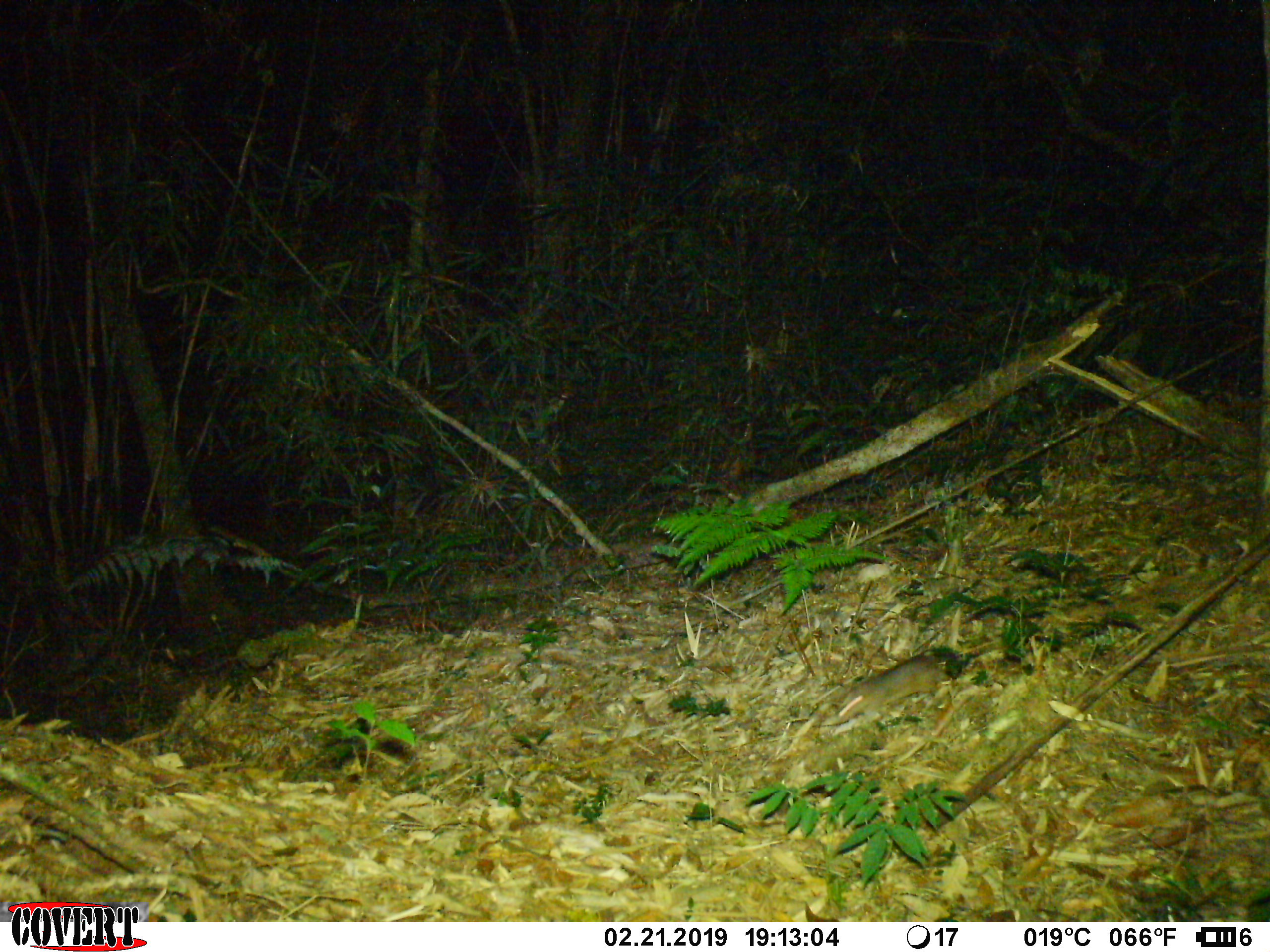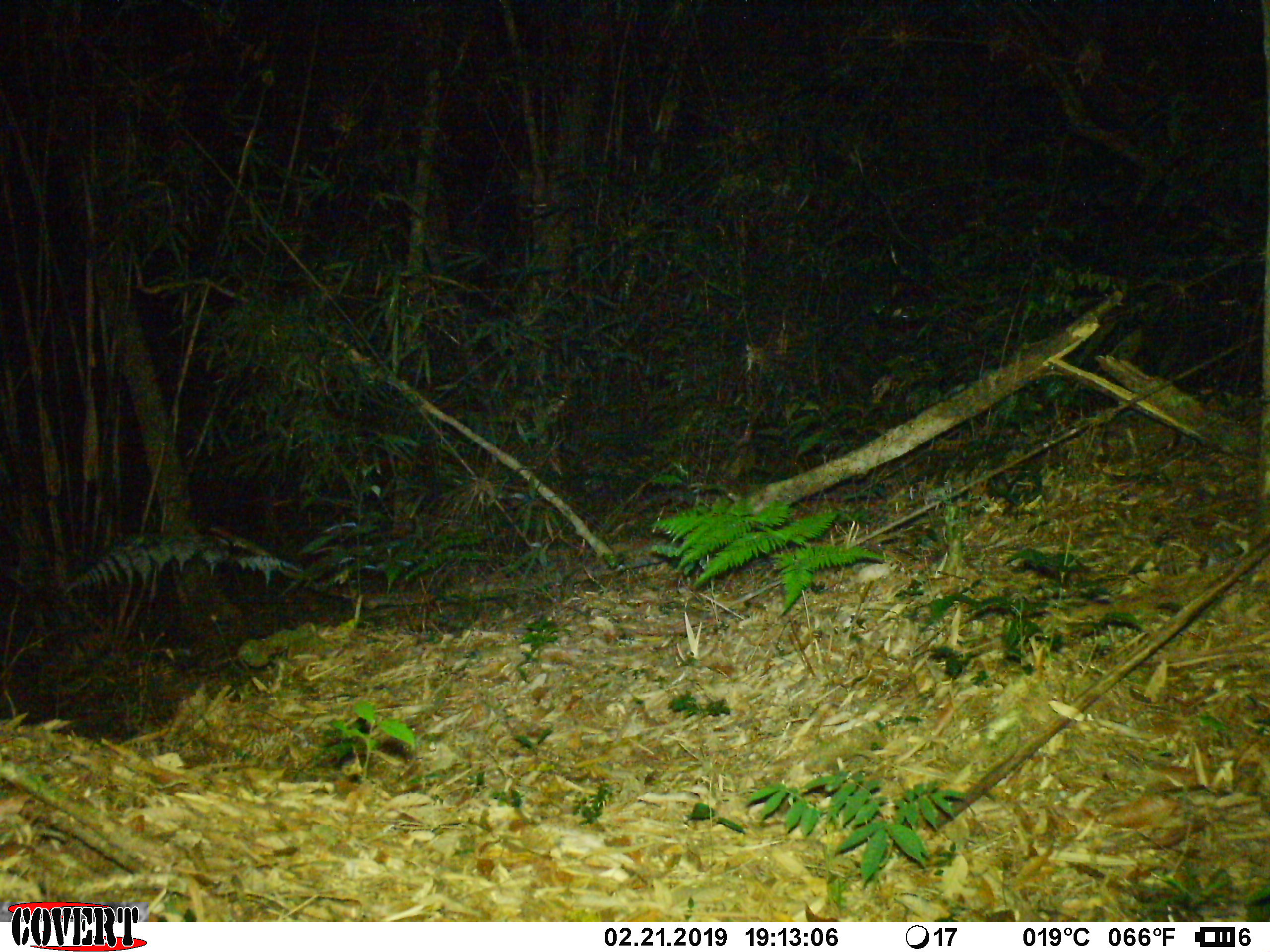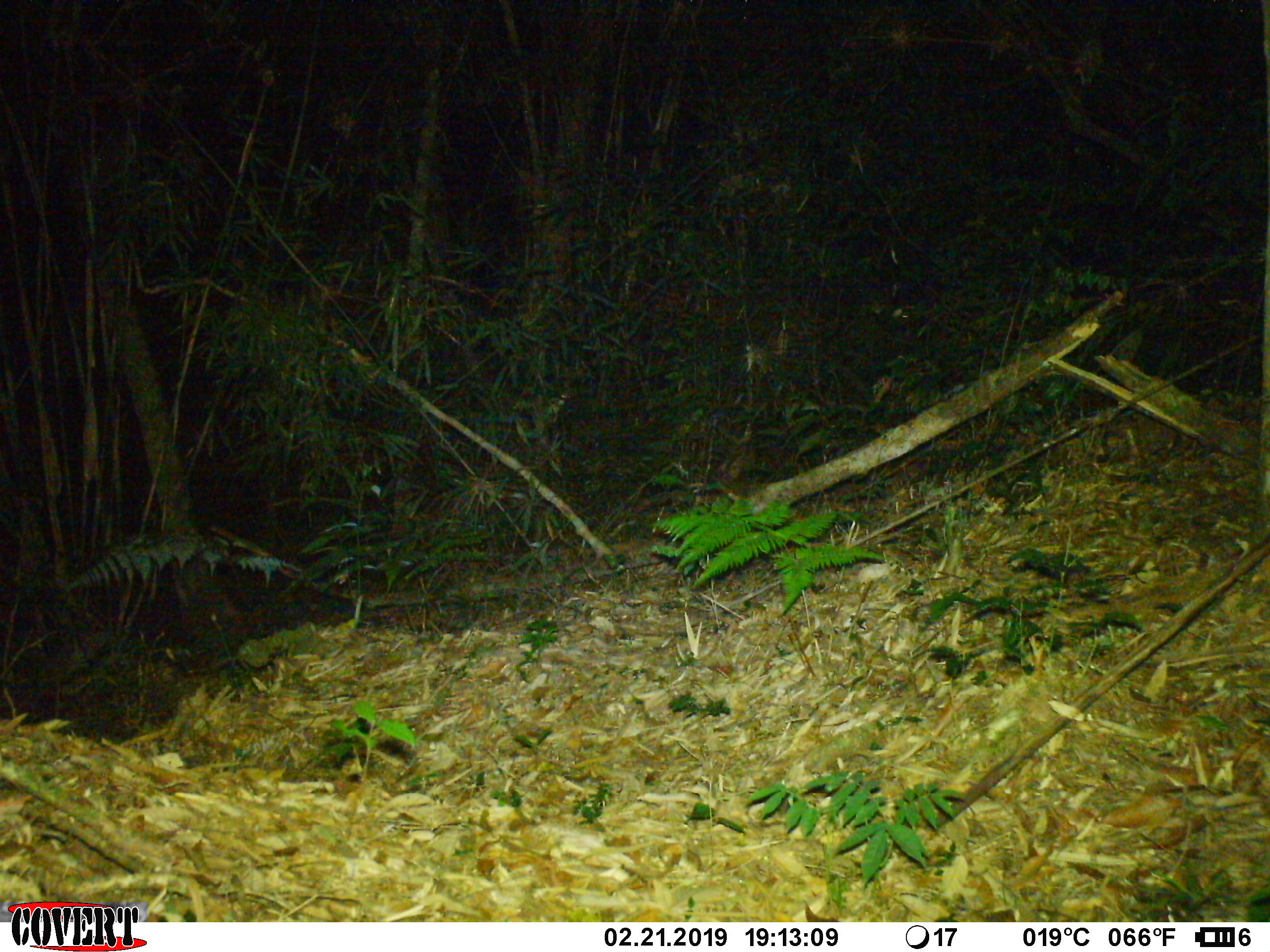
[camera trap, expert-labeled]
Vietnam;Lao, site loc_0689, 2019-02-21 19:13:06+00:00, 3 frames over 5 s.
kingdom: Animalia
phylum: Chordata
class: Mammalia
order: Rodentia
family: Muridae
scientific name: Muridae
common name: old-world mice and rats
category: unidentified murid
Unidentified murid (old-world mice and rats) (Muridae). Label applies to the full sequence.